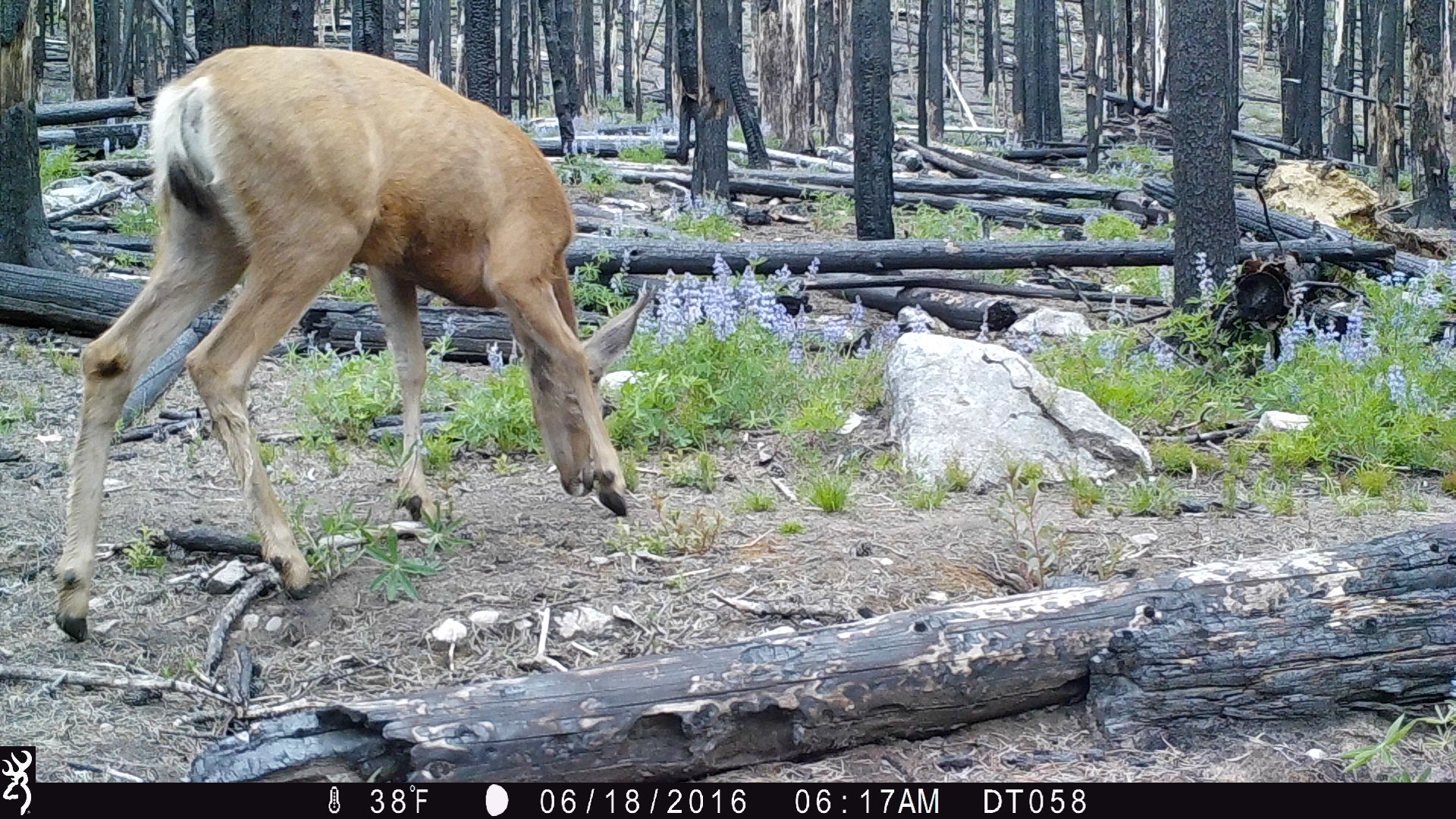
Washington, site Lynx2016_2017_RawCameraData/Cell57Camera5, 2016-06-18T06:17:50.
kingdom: Animalia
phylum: Chordata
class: Mammalia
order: Artiodactyla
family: Cervidae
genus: Odocoileus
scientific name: Odocoileus hemionus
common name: mule deer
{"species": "Odocoileus hemionus (mule deer)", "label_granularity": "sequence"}